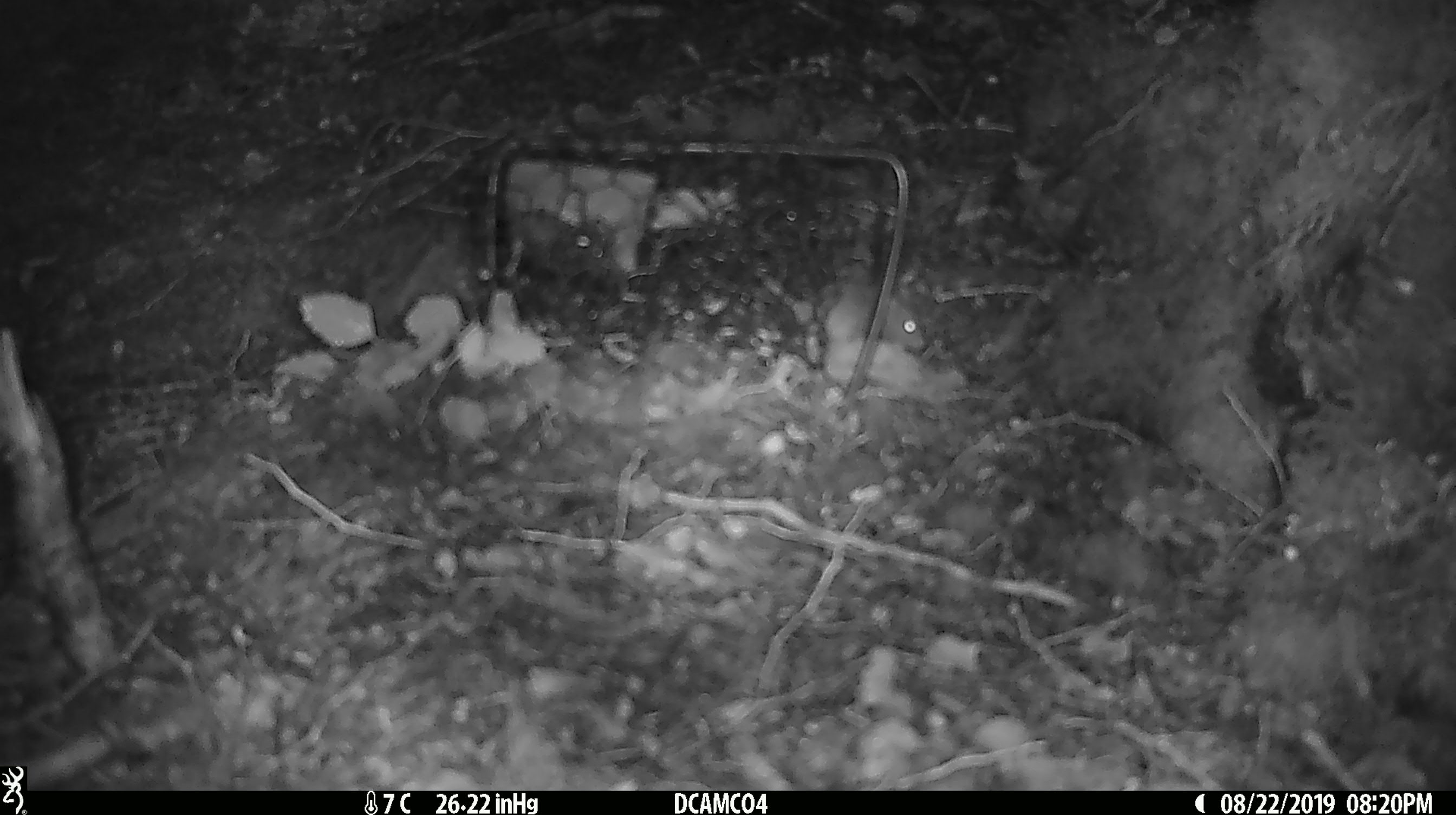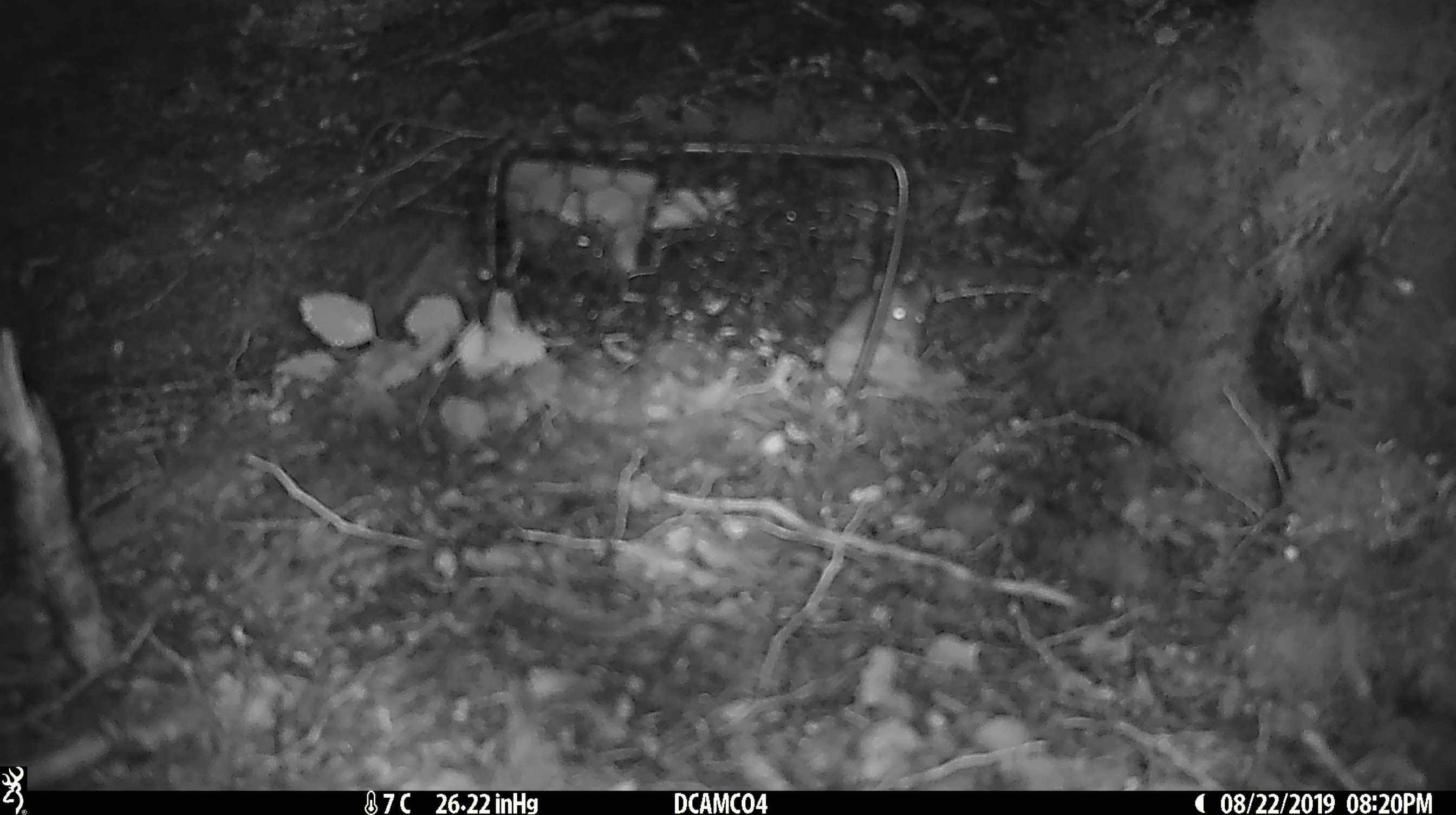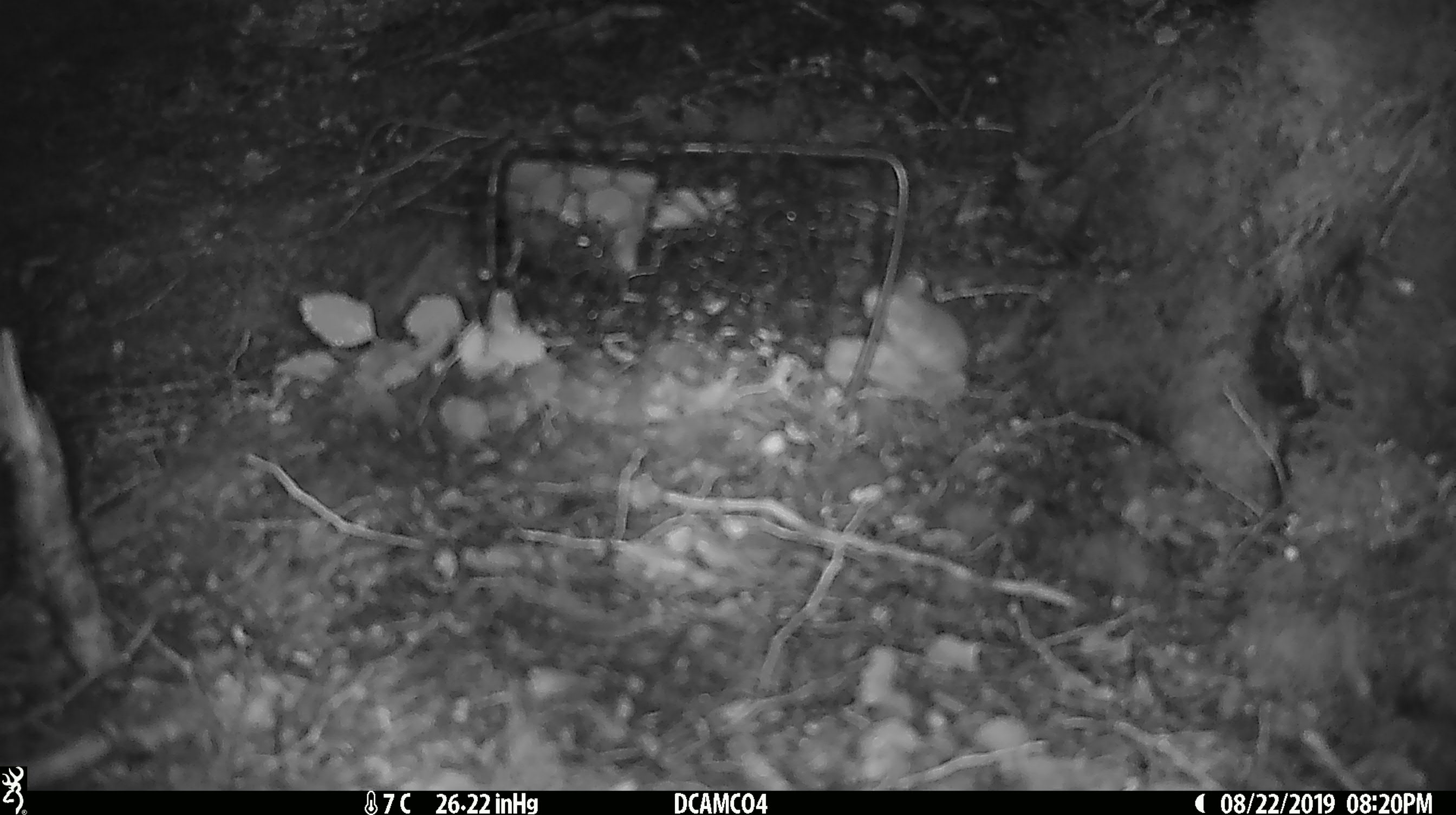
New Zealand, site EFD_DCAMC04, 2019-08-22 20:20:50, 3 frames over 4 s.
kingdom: Animalia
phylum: Chordata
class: Mammalia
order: Rodentia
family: Muridae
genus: Mus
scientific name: Mus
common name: mouse